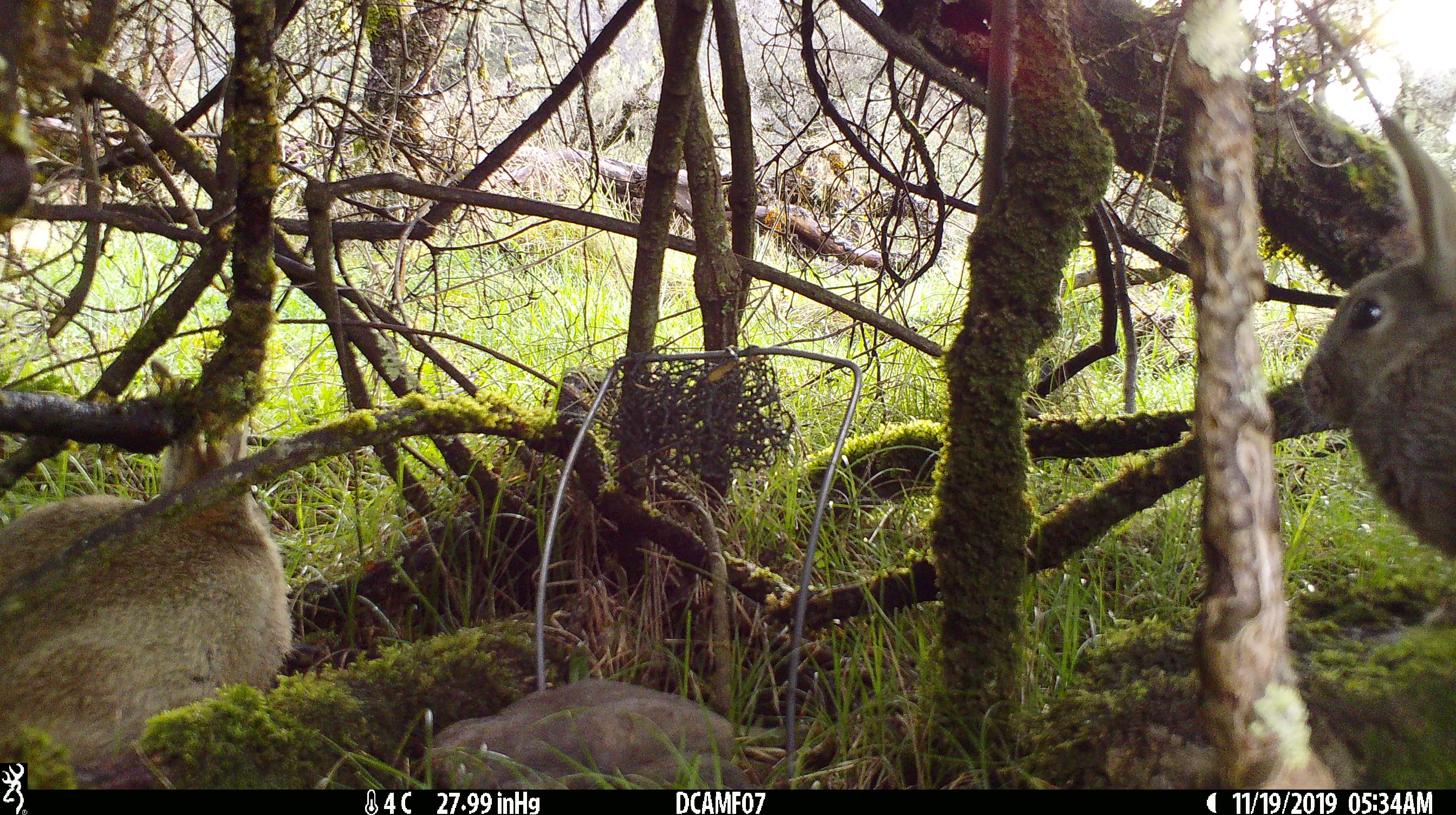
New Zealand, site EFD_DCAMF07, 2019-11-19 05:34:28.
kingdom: Animalia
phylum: Chordata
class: Mammalia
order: Lagomorpha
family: Leporidae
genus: Oryctolagus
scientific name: Oryctolagus cuniculus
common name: european rabbit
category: rabbit